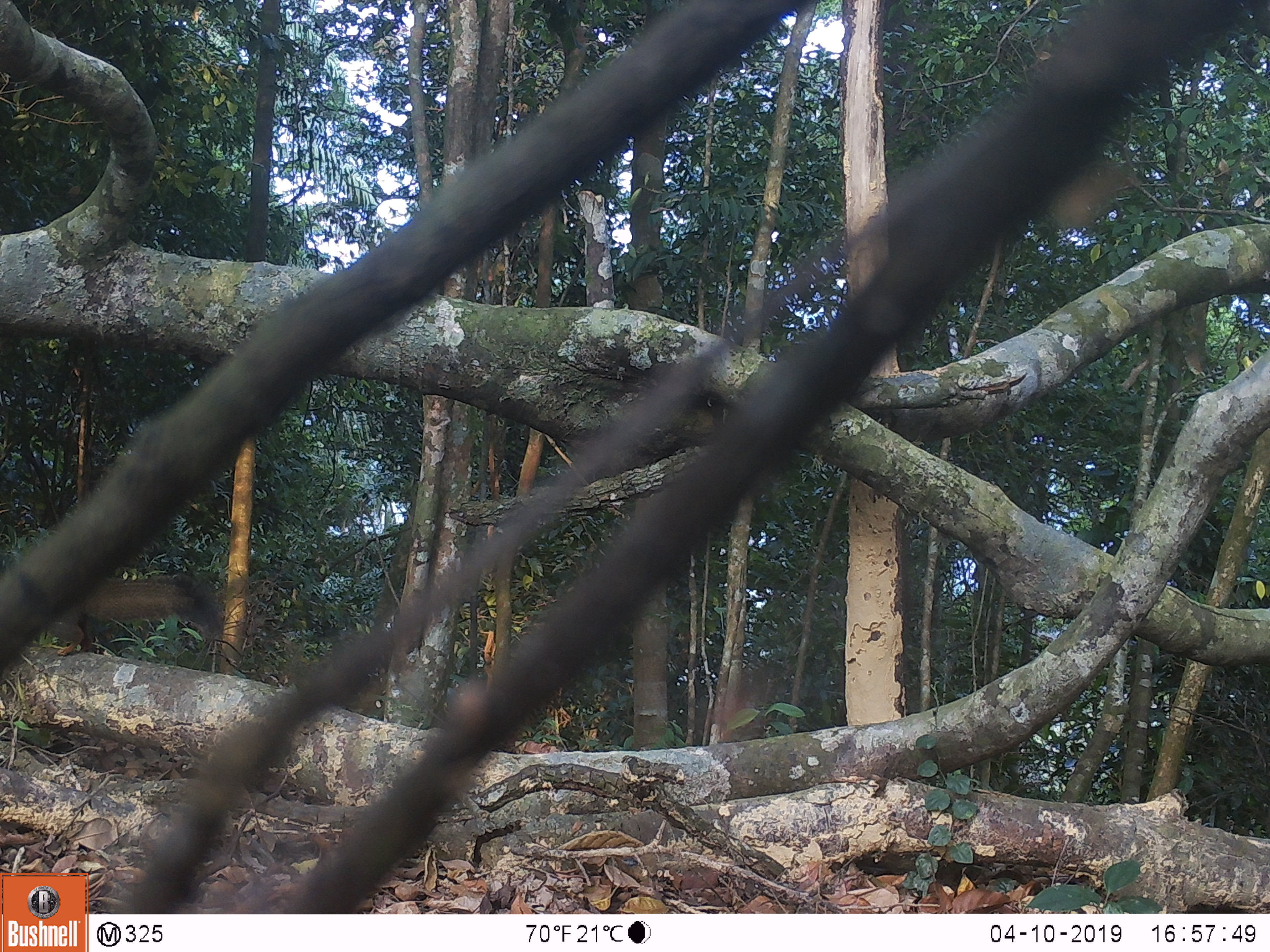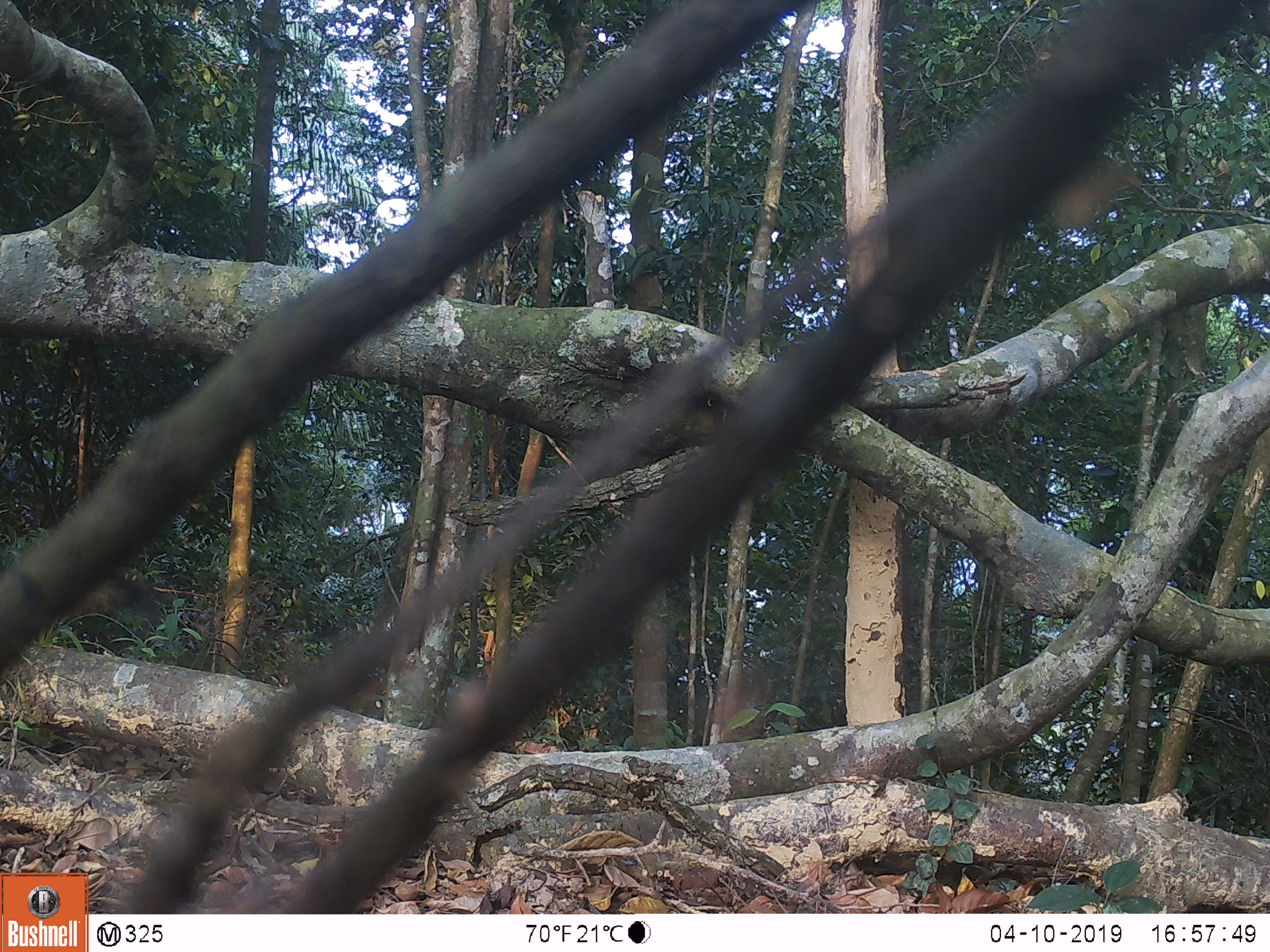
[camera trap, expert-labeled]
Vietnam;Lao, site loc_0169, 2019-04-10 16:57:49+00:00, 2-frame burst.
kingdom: Animalia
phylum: Chordata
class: Mammalia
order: Rodentia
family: Sciuridae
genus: Callosciurus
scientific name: Callosciurus erythraeus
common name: pallas's squirrel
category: pallass squirrel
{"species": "pallass squirrel (pallas's squirrel) (Callosciurus erythraeus)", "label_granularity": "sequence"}